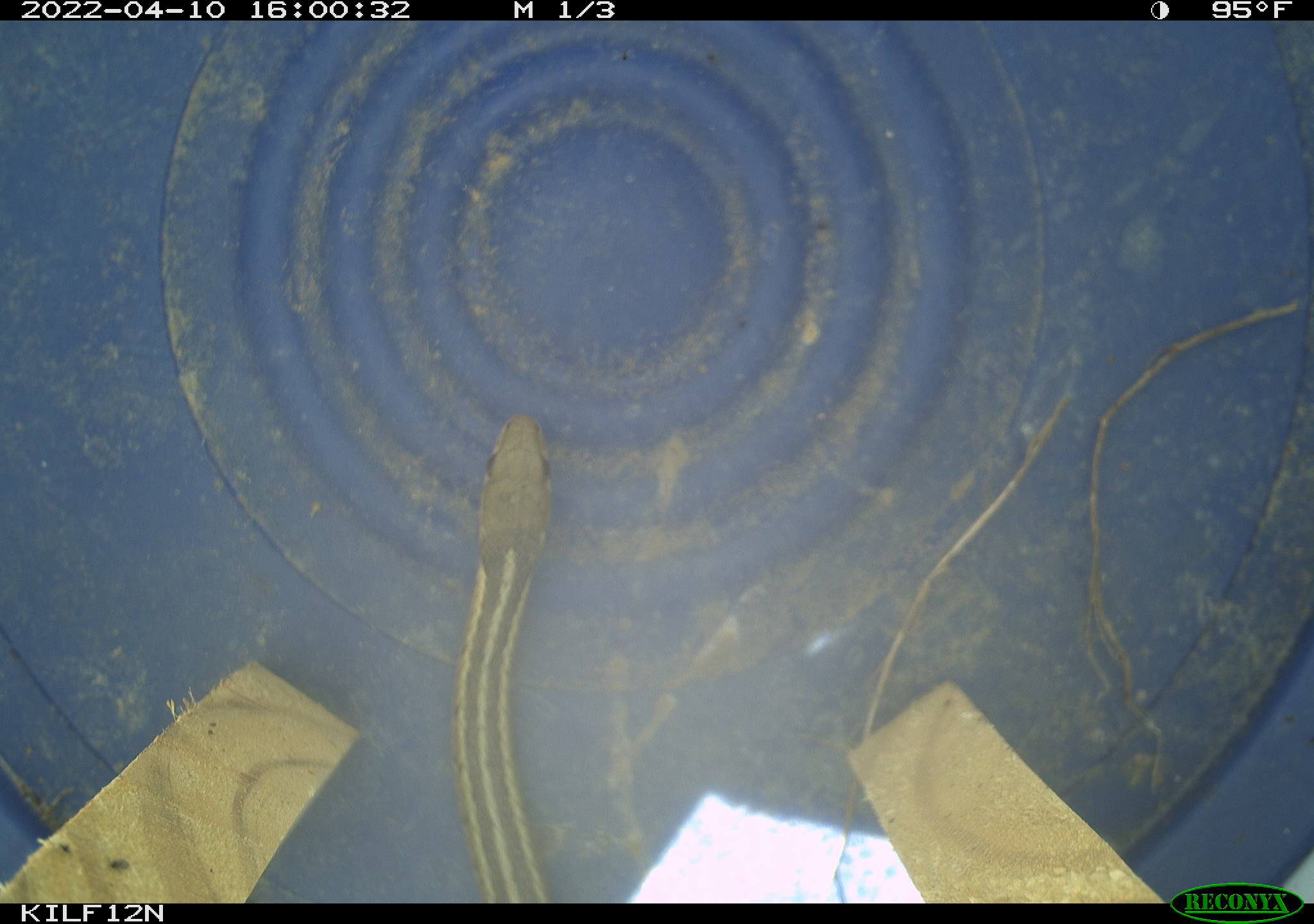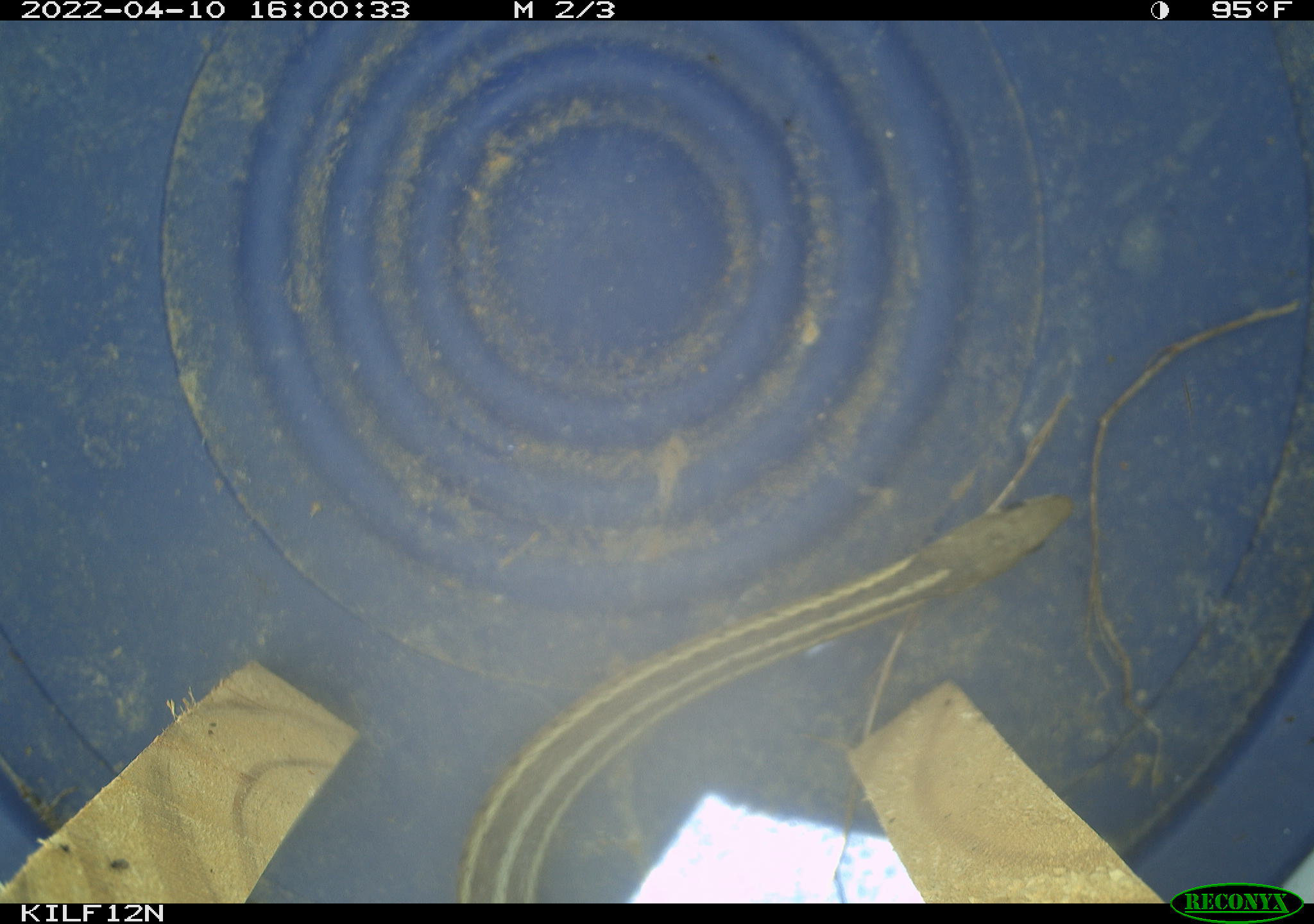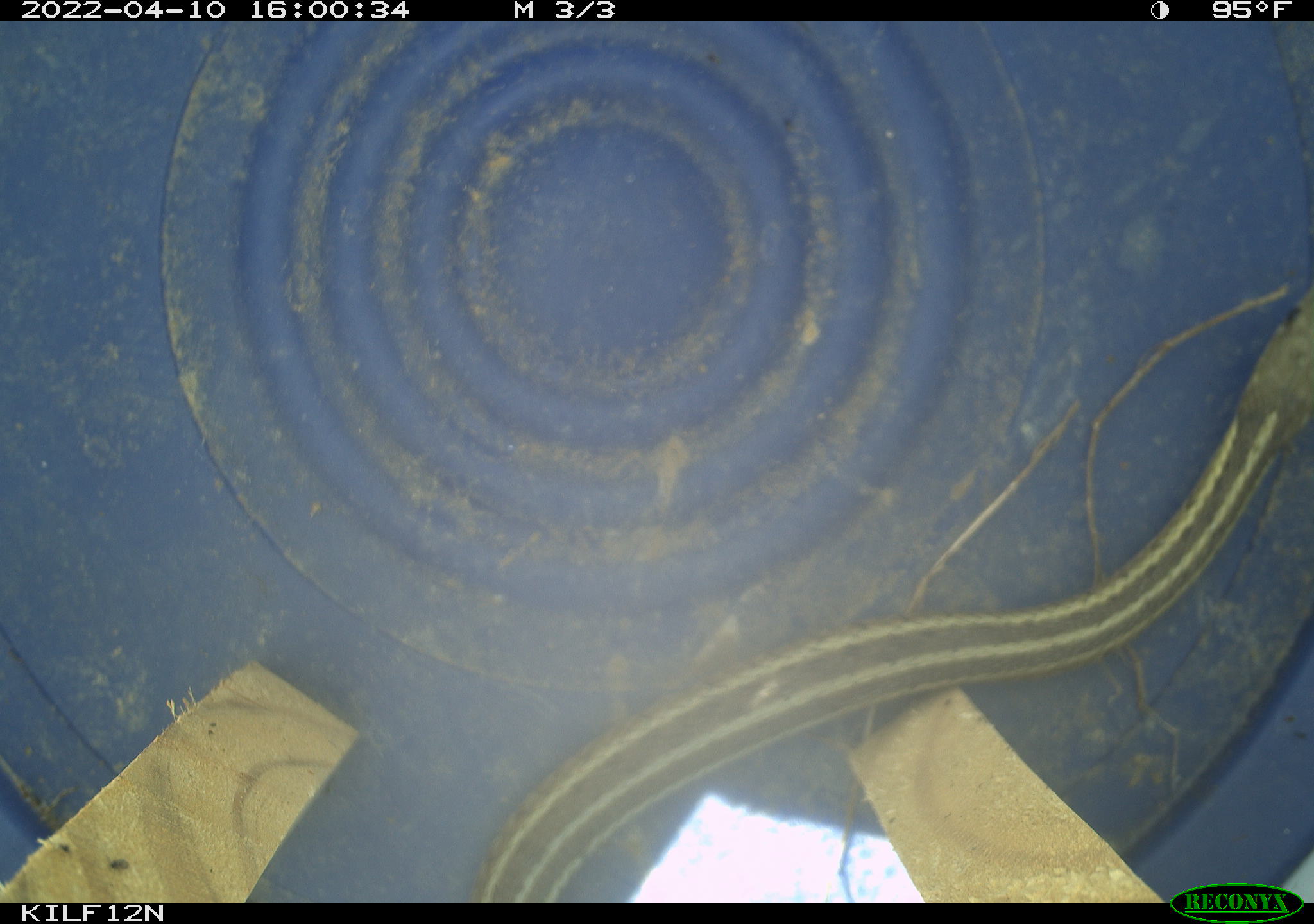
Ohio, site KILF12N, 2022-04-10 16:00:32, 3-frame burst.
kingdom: Animalia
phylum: Chordata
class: Reptilia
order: Squamata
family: Colubridae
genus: Thamnophis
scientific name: Thamnophis sirtalis sirtalis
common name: eastern gartersnake